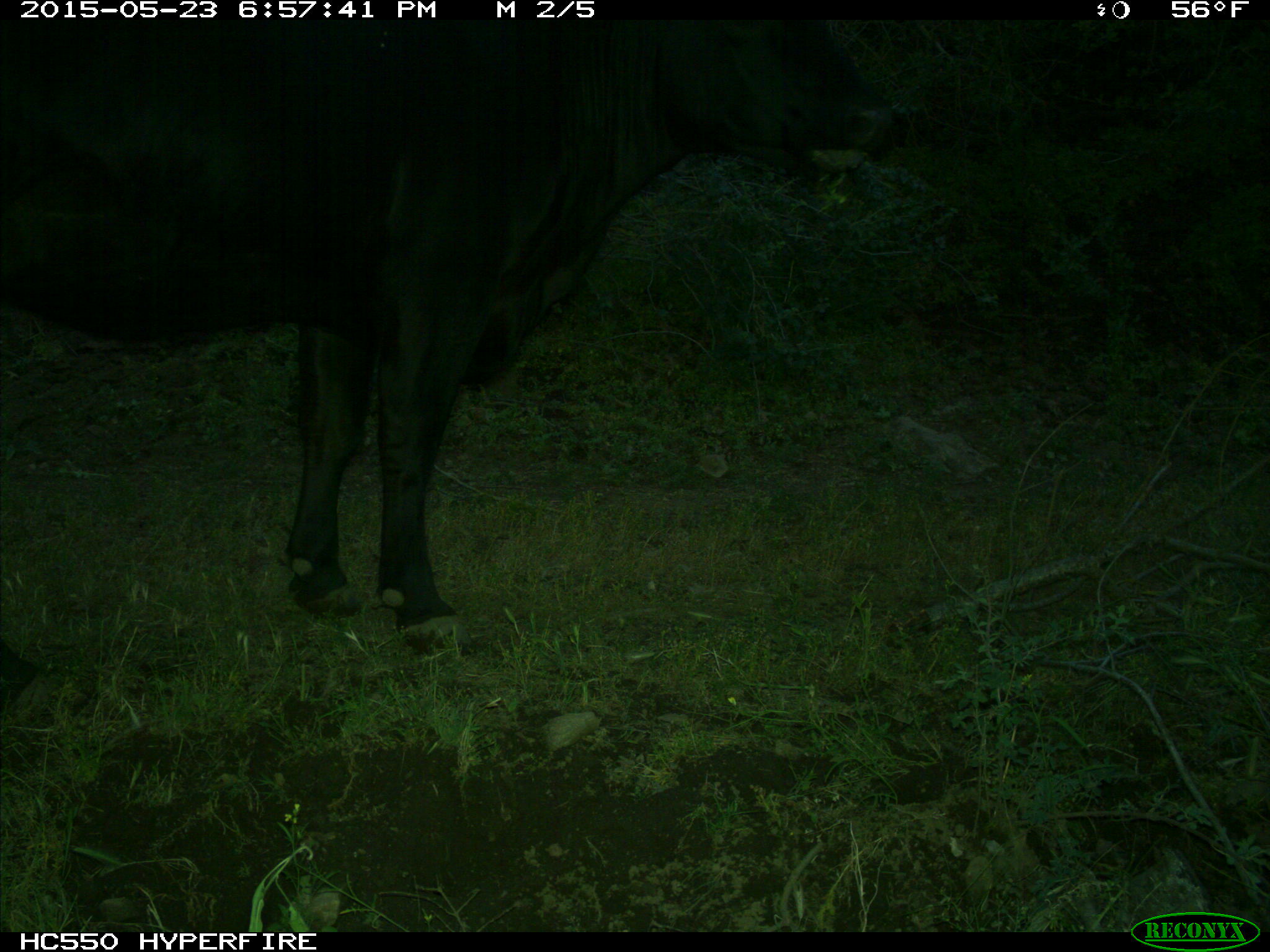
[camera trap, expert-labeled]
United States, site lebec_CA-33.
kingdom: Animalia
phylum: Chordata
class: Mammalia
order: Artiodactyla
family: Bovidae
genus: Bos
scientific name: Bos taurus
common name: domestic cow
Bos taurus (domestic cow).